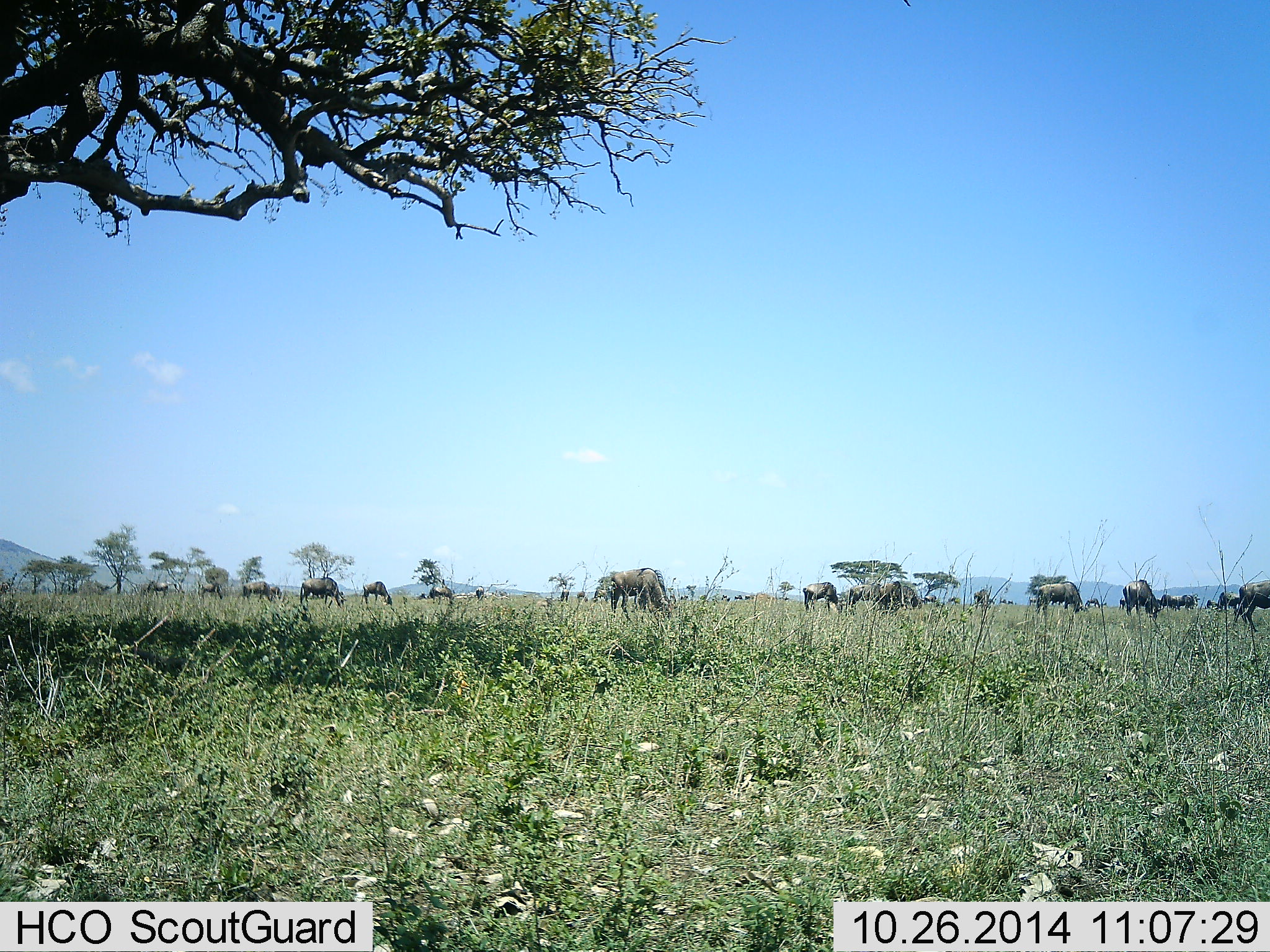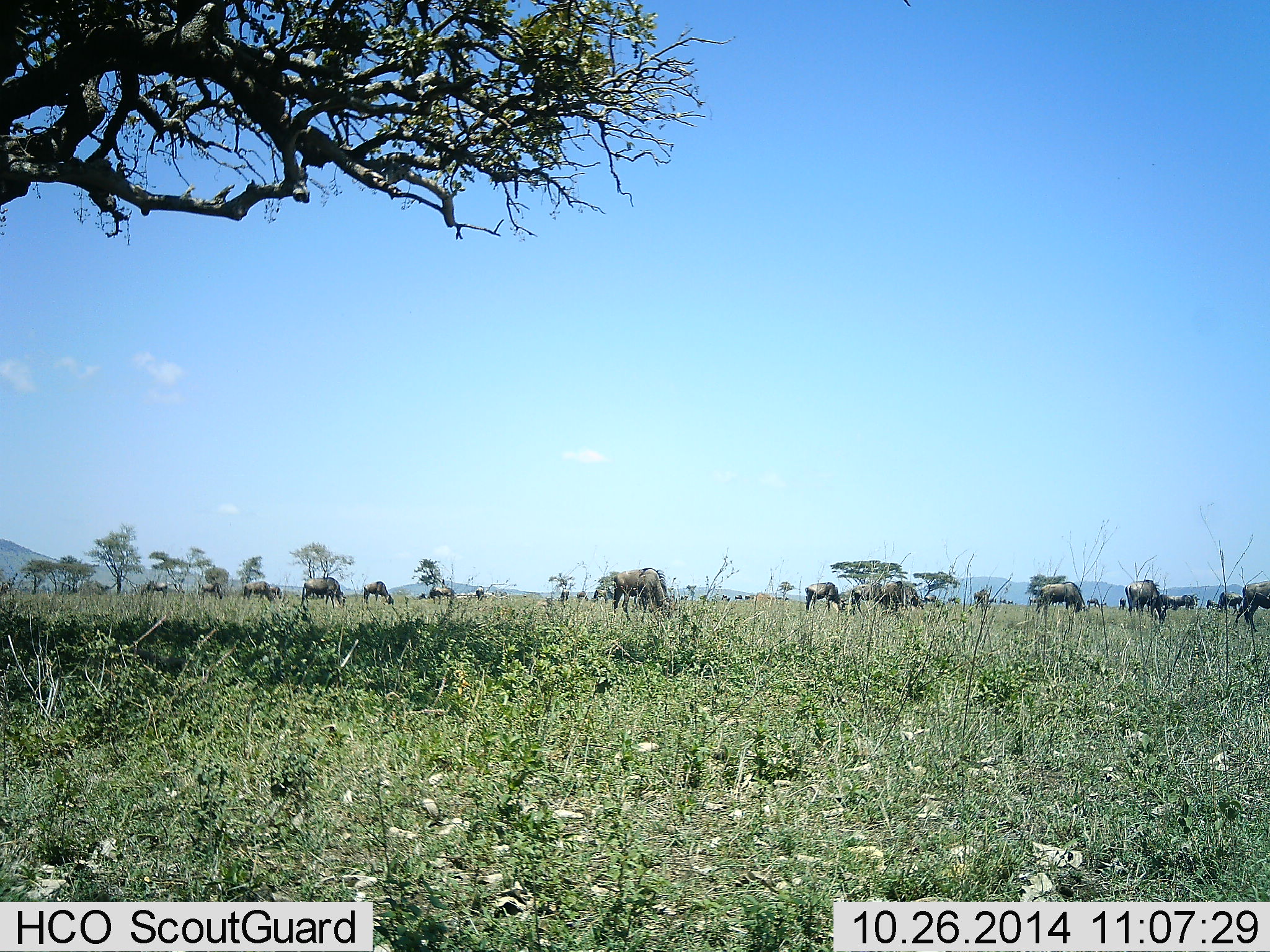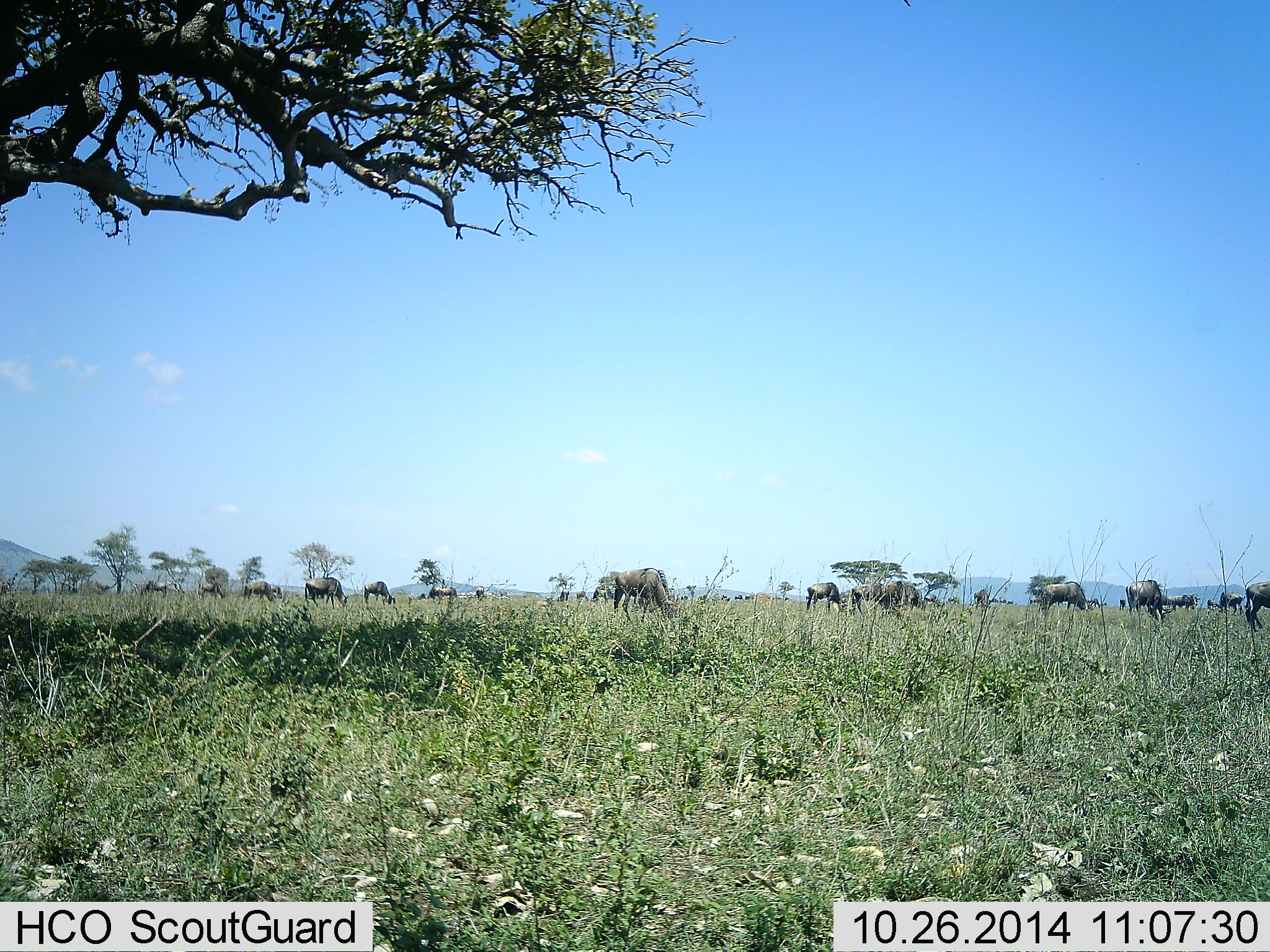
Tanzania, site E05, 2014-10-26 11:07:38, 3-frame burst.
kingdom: Animalia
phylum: Chordata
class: Mammalia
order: Artiodactyla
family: Bovidae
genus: Connochaetes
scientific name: Connochaetes taurinus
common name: blue wildebeest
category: wildebeest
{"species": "wildebeest (blue wildebeest) (Connochaetes taurinus)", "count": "11-50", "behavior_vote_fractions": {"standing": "50%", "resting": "0%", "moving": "10%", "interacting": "0%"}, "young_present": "0%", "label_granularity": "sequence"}